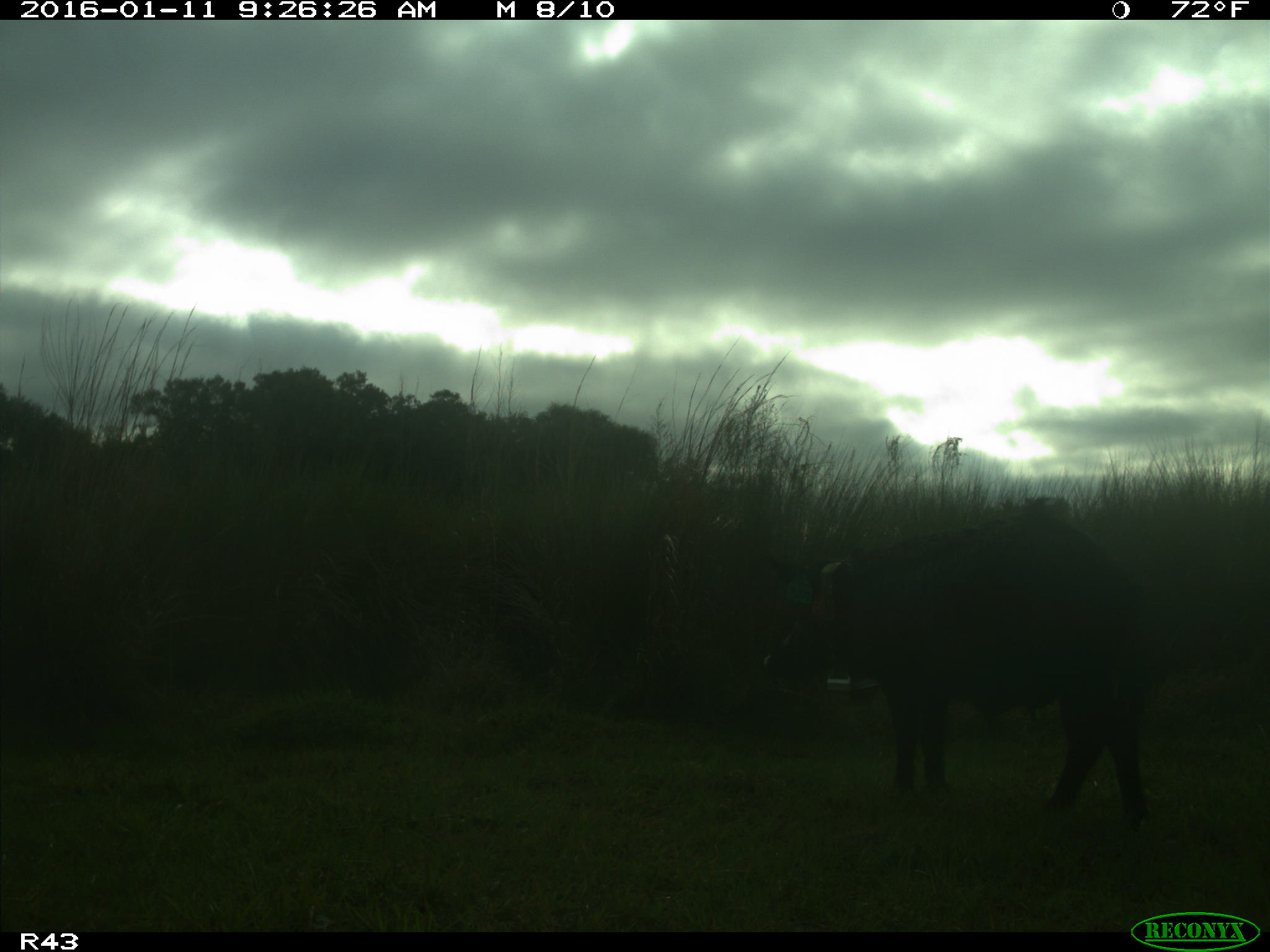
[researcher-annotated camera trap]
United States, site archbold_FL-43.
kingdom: Animalia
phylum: Chordata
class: Mammalia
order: Artiodactyla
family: Suidae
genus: Sus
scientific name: Sus scrofa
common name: wild boar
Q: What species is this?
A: Sus scrofa (wild boar).